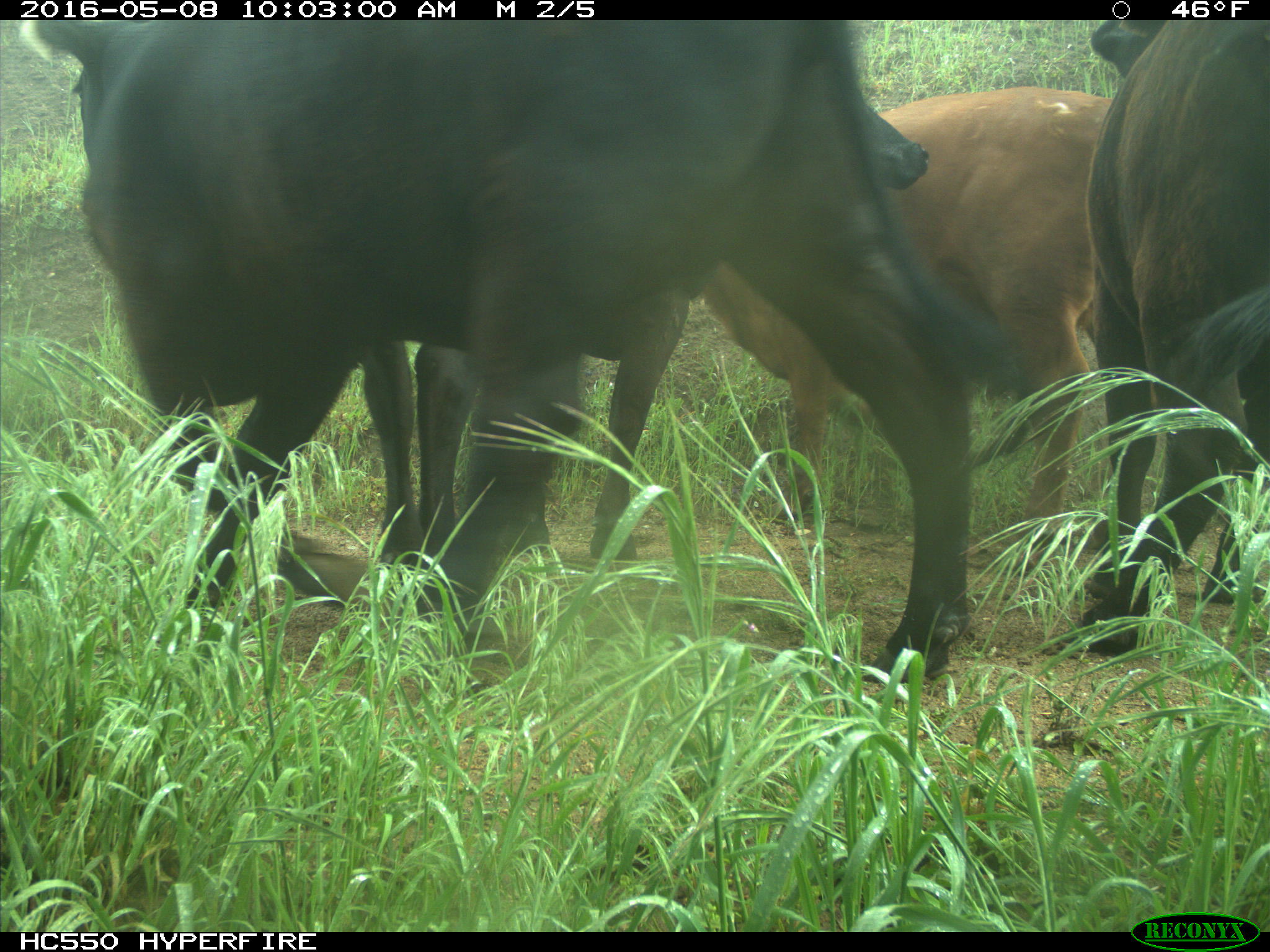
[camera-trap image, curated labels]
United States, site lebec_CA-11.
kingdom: Animalia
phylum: Chordata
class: Mammalia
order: Artiodactyla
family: Bovidae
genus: Bos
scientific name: Bos taurus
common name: domestic cow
Bos taurus (domestic cow).